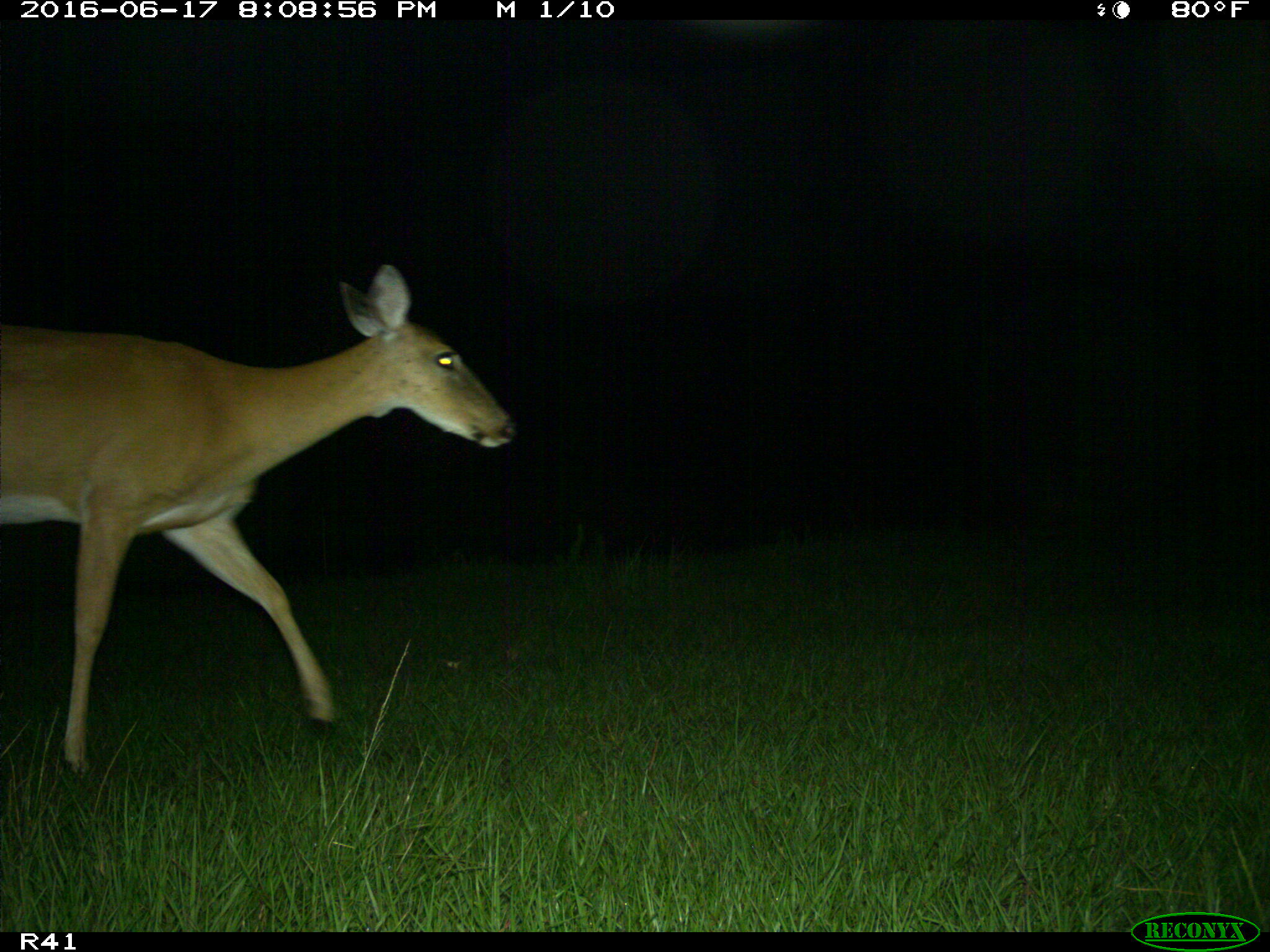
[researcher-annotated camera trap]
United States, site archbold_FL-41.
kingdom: Animalia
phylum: Chordata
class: Mammalia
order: Artiodactyla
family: Cervidae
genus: Odocoileus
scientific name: Odocoileus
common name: deer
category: unidentified deer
Unidentified deer (deer) (Odocoileus).